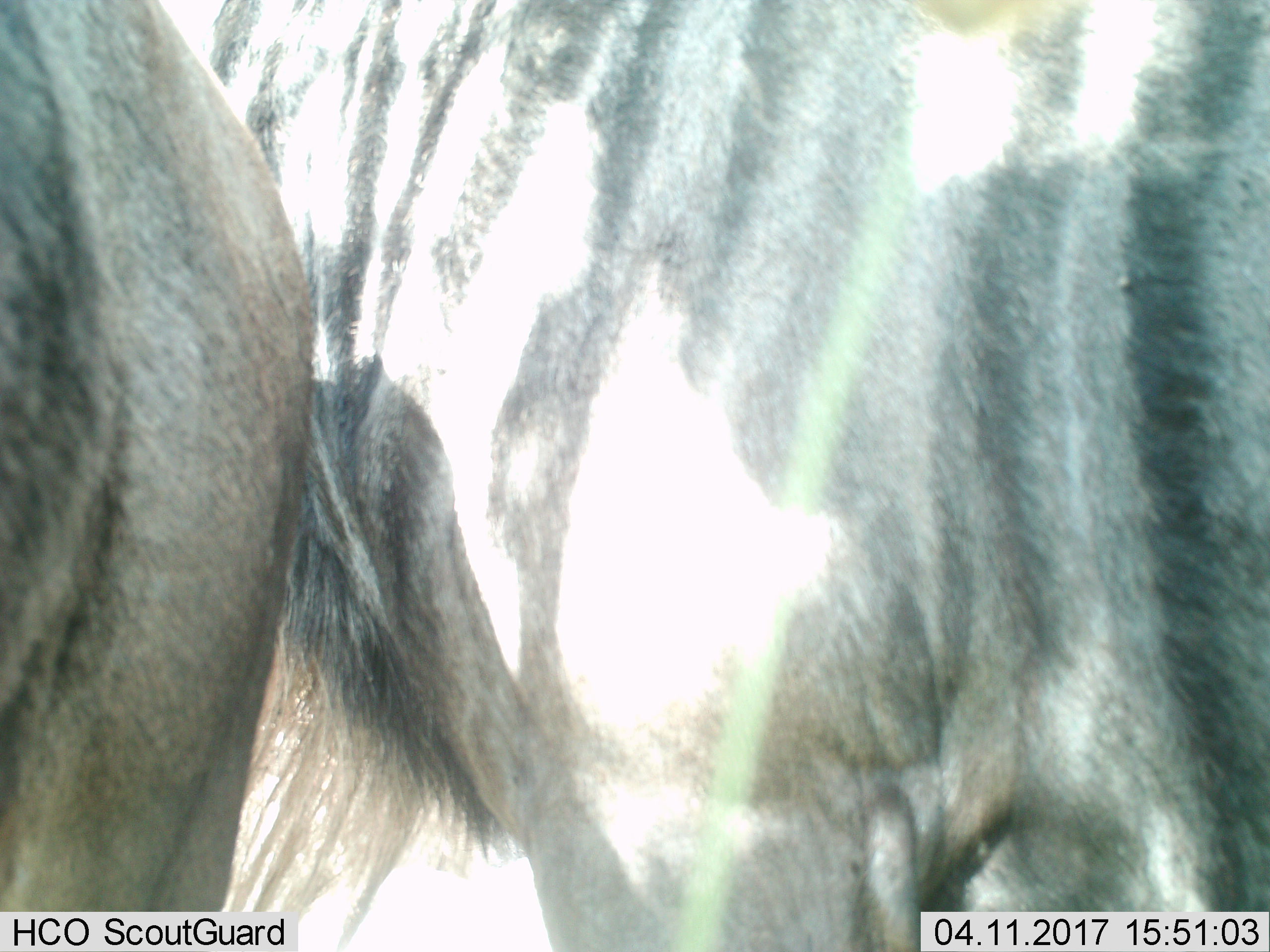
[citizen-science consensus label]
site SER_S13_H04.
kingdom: Animalia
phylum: Chordata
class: Mammalia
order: Artiodactyla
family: Bovidae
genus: Connochaetes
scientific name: Connochaetes taurinus taurinus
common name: blue wildebeest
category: wildebeestblue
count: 2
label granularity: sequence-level